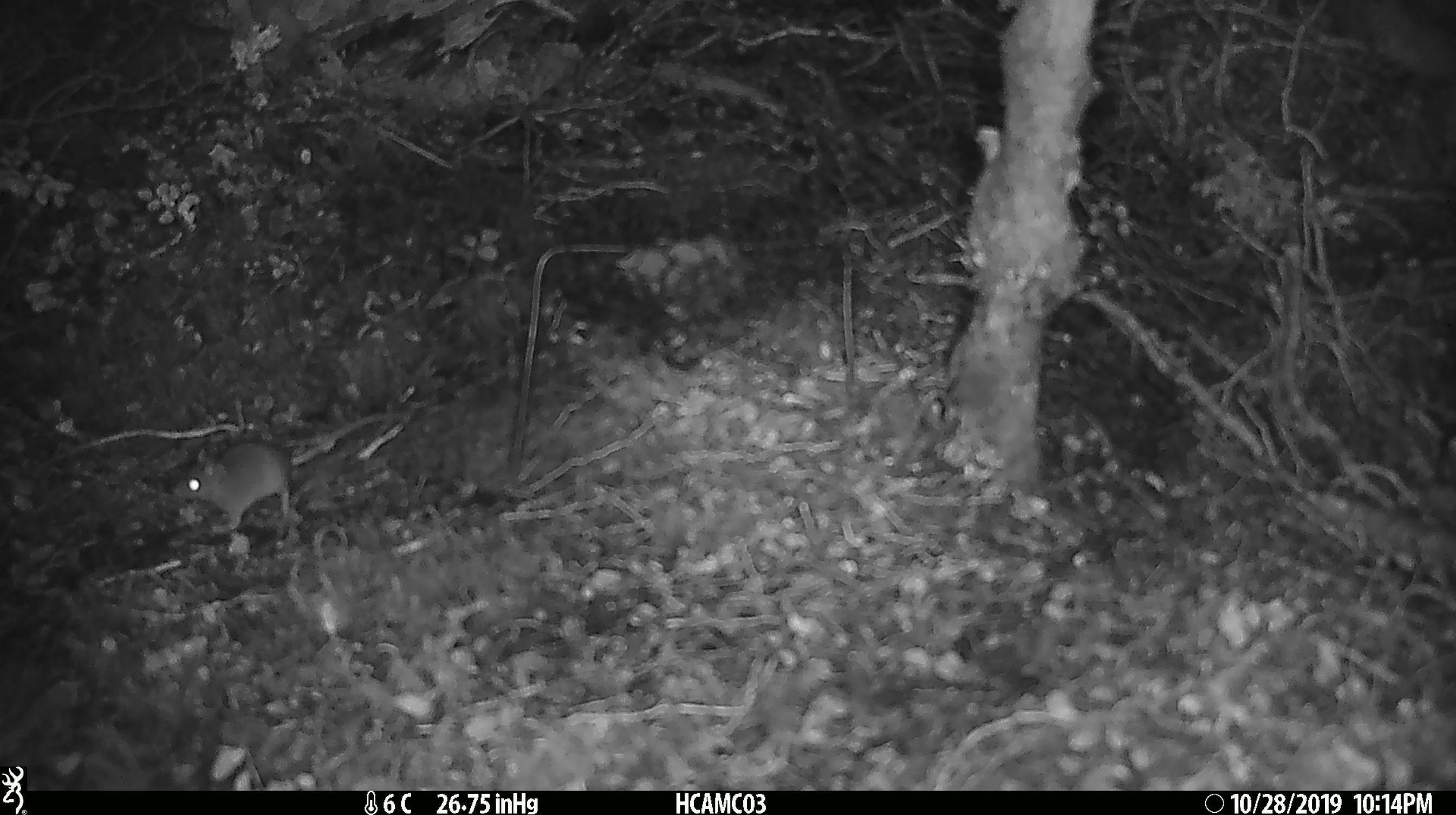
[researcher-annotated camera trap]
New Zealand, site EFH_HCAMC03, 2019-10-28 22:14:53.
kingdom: Animalia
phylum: Chordata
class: Mammalia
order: Rodentia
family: Muridae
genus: Mus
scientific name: Mus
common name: mouse